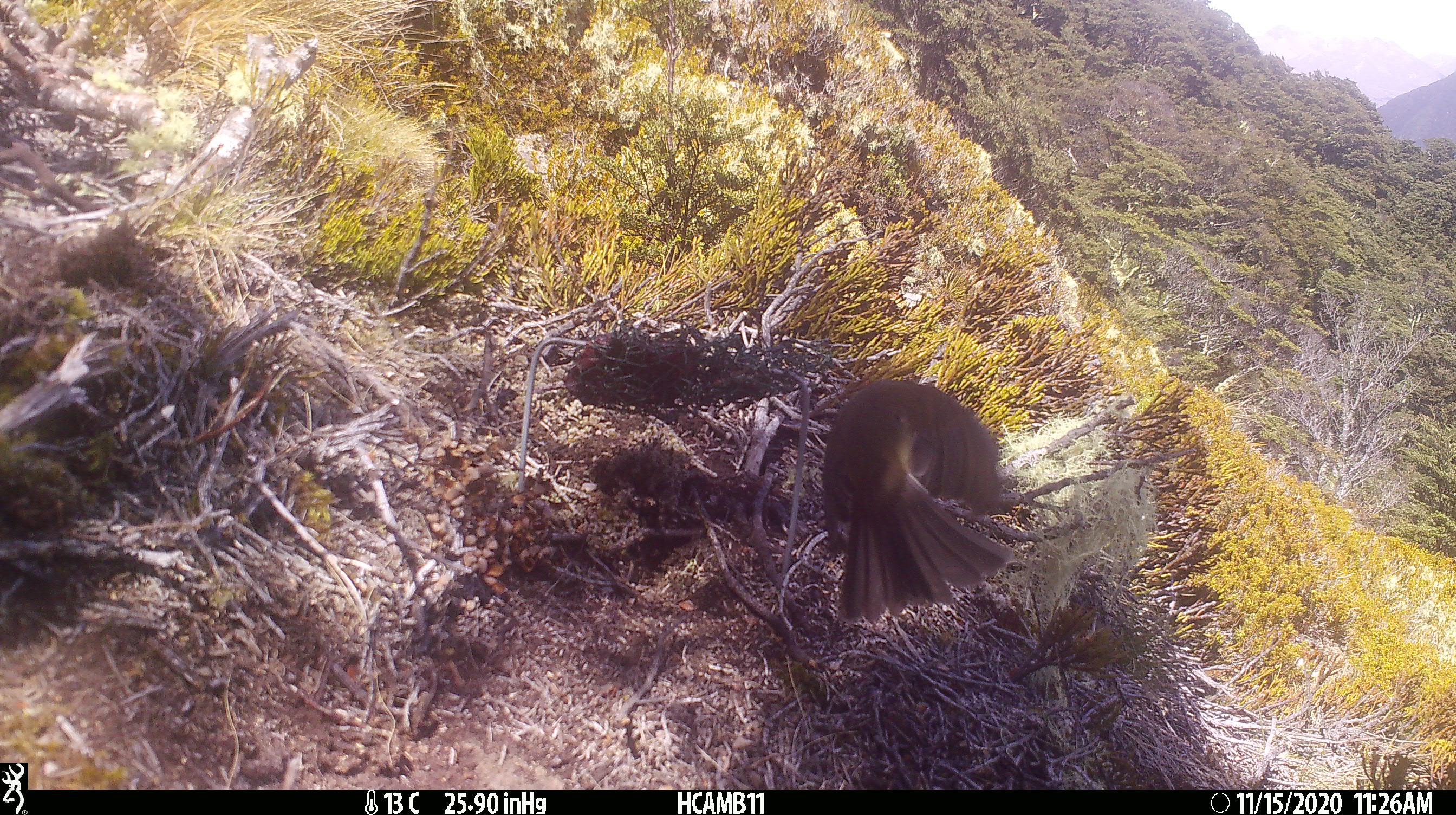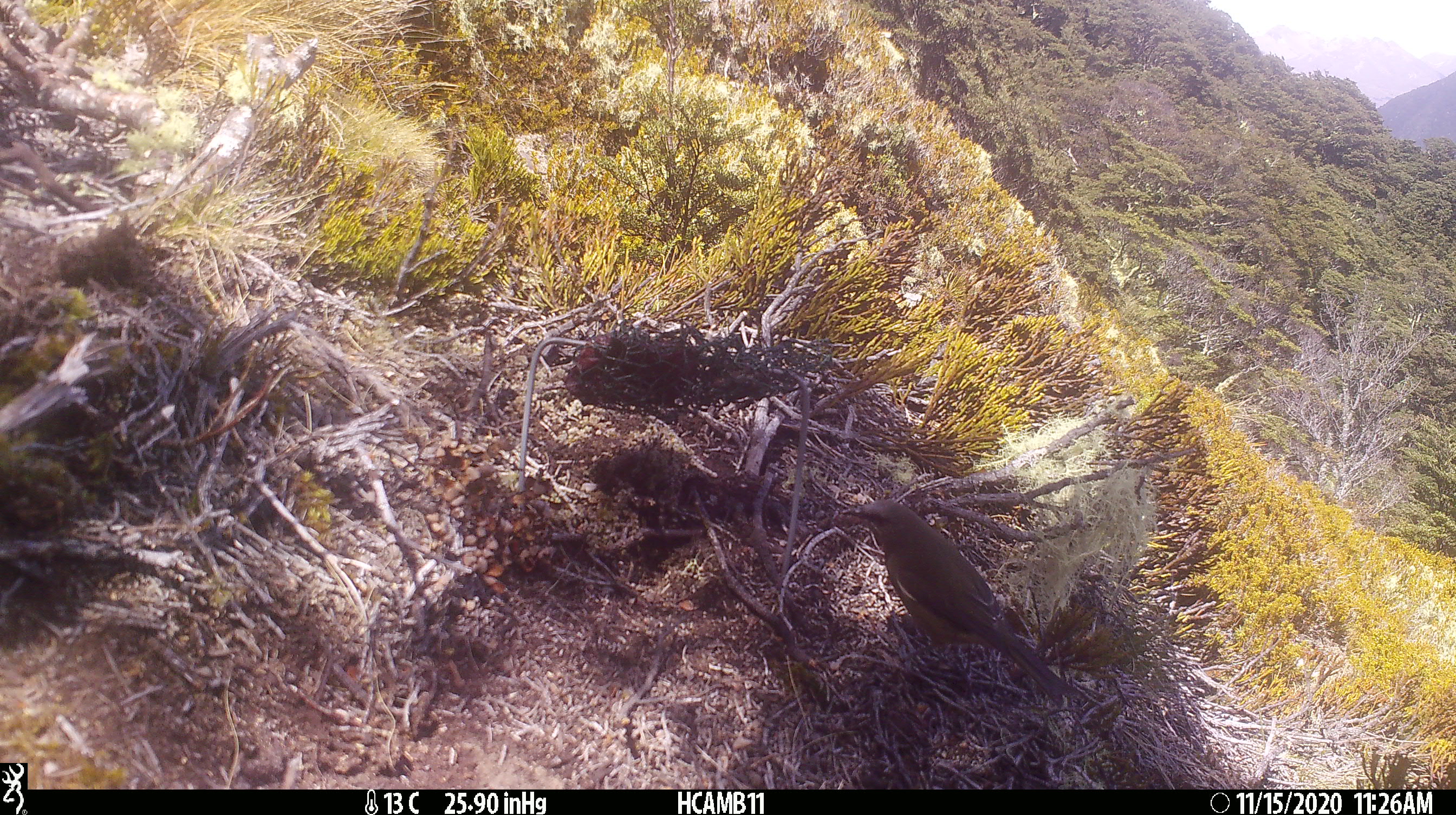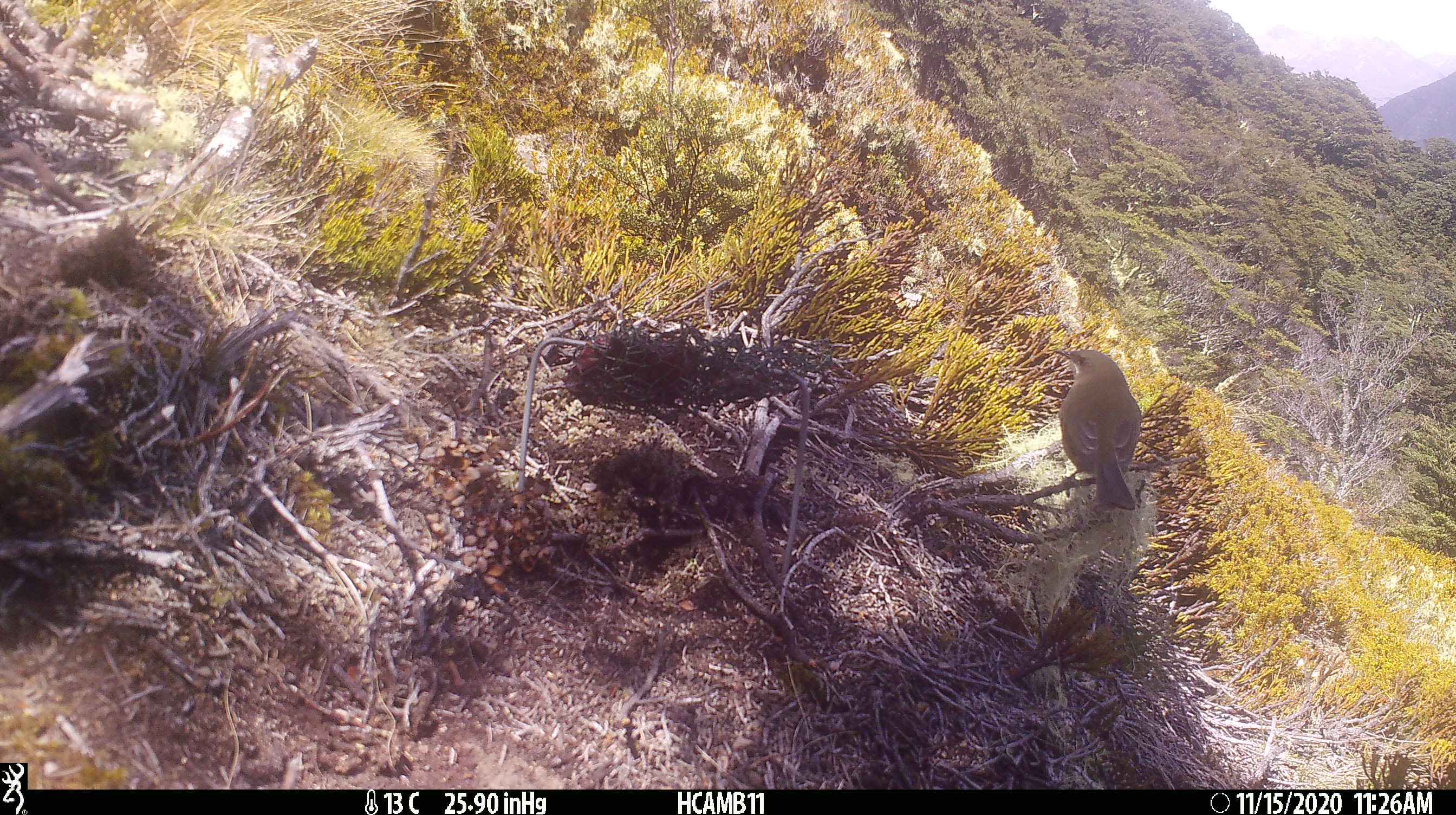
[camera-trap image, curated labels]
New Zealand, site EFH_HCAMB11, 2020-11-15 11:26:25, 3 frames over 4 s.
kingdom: Animalia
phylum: Chordata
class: Aves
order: Passeriformes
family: Meliphagidae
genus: Anthornis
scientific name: Anthornis melanura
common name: new zealand bellbird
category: bellbird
Bellbird (new zealand bellbird) (Anthornis melanura).